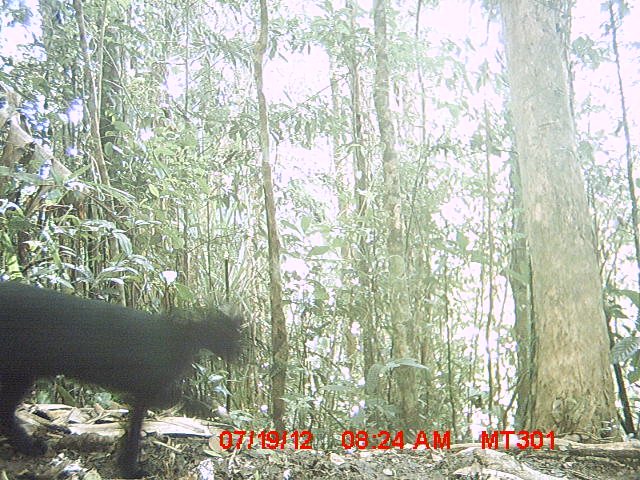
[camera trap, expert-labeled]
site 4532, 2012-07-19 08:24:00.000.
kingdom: Animalia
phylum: Chordata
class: Mammalia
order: Carnivora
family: Felidae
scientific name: Felidae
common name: felids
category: felis sp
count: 1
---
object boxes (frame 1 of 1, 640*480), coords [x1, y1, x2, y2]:
felis sp: [0, 280, 242, 480]